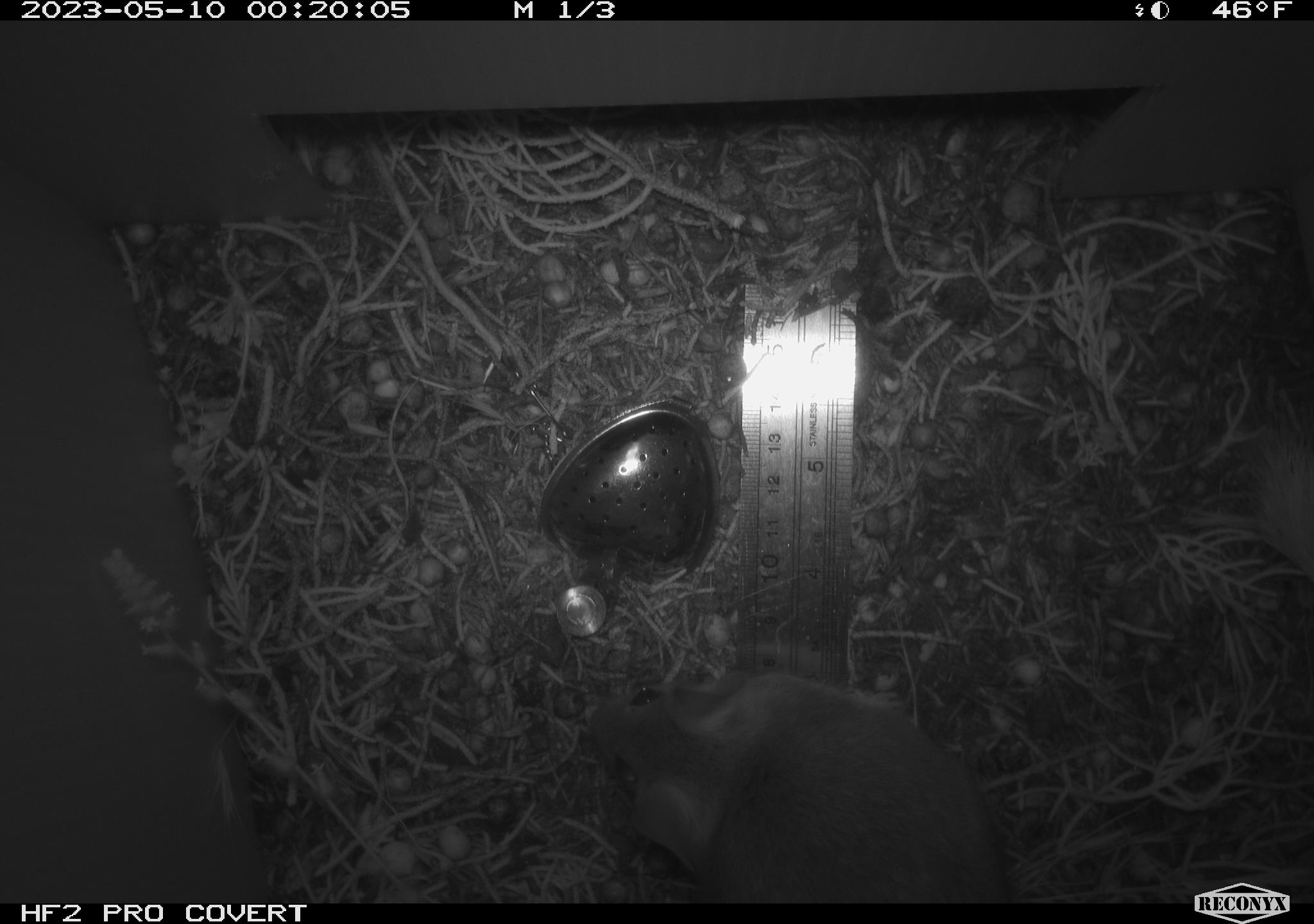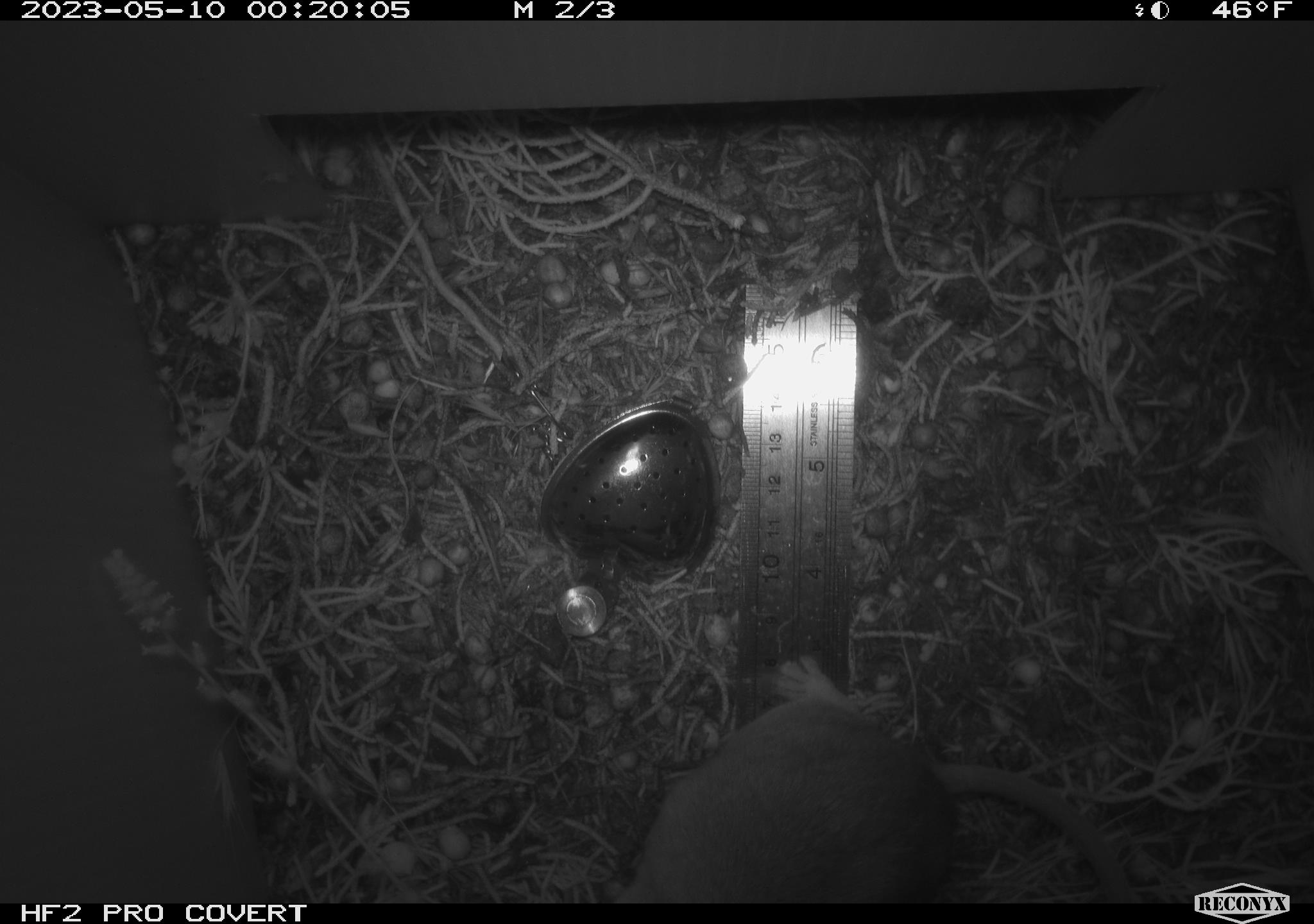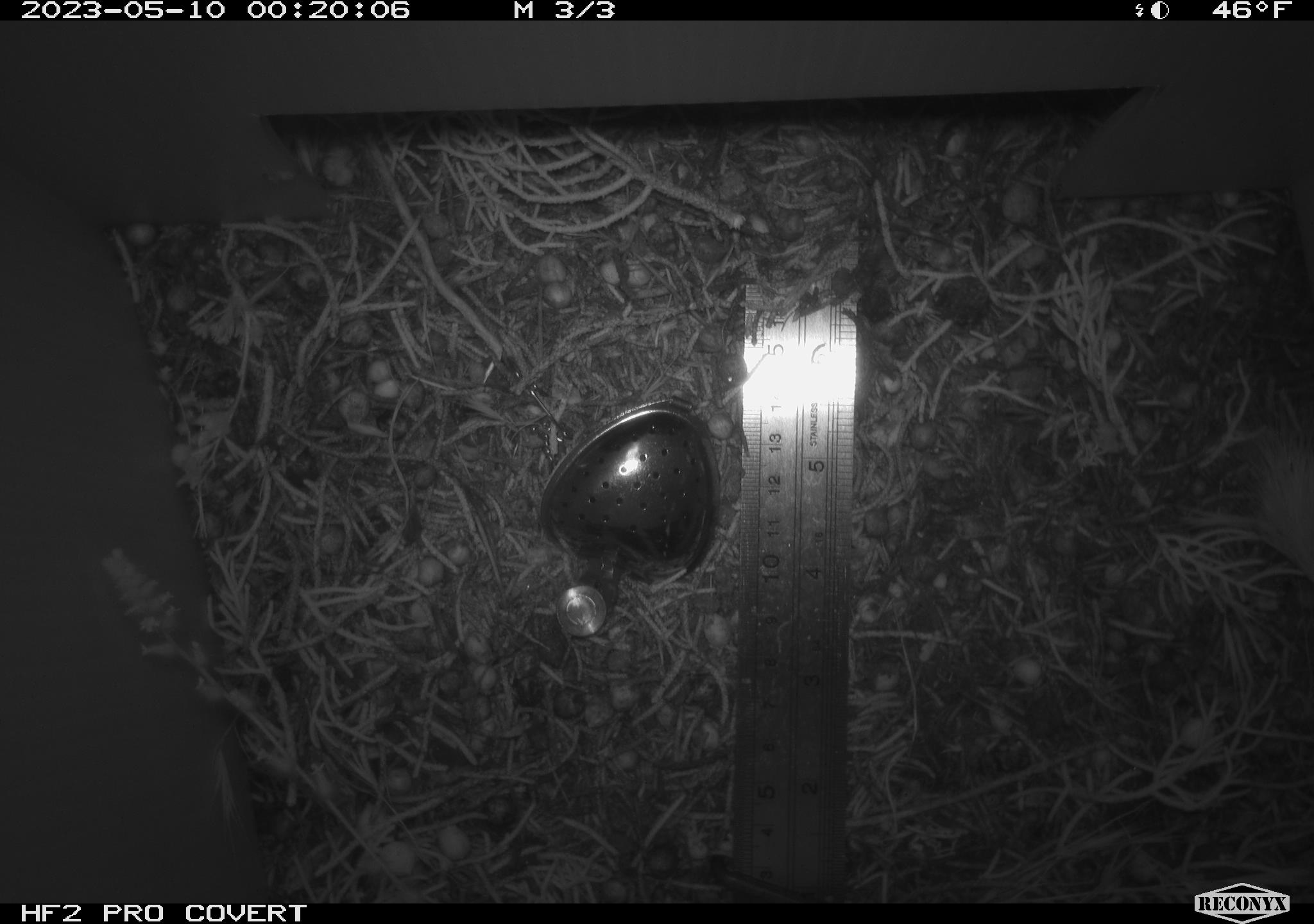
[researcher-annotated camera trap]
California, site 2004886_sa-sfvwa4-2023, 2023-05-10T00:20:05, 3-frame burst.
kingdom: Animalia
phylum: Chordata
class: Mammalia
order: Rodentia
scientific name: Rodentia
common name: mouse species